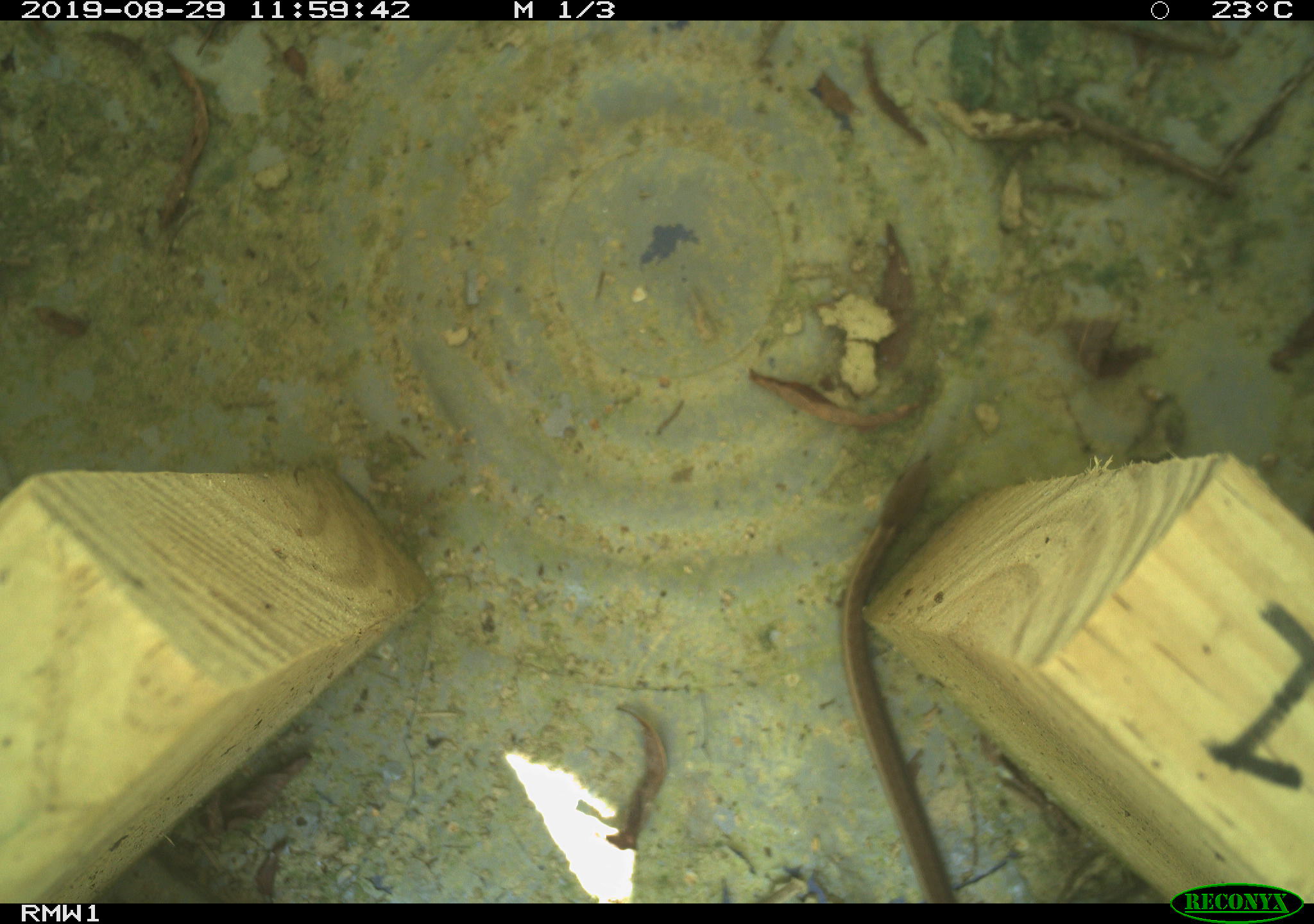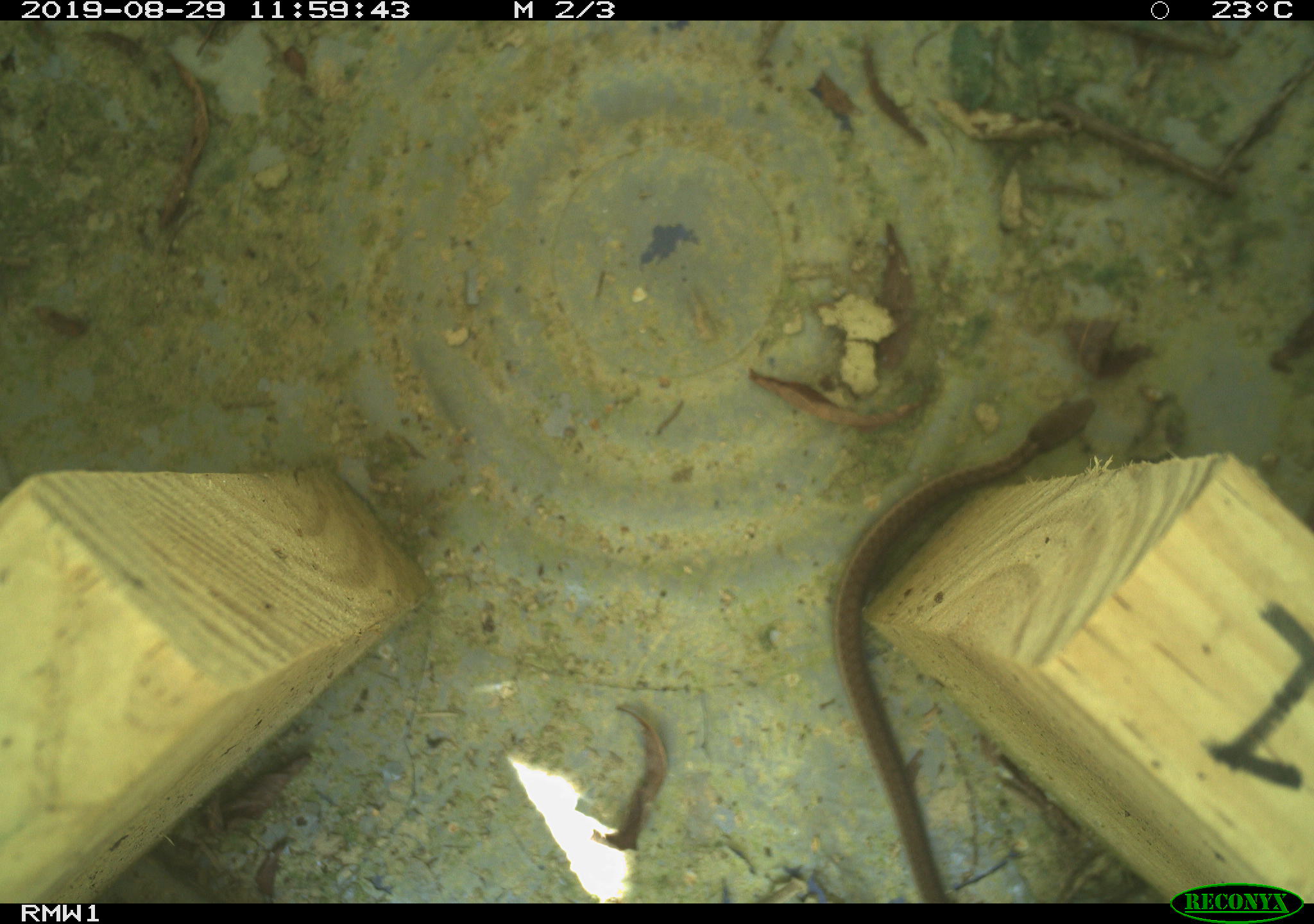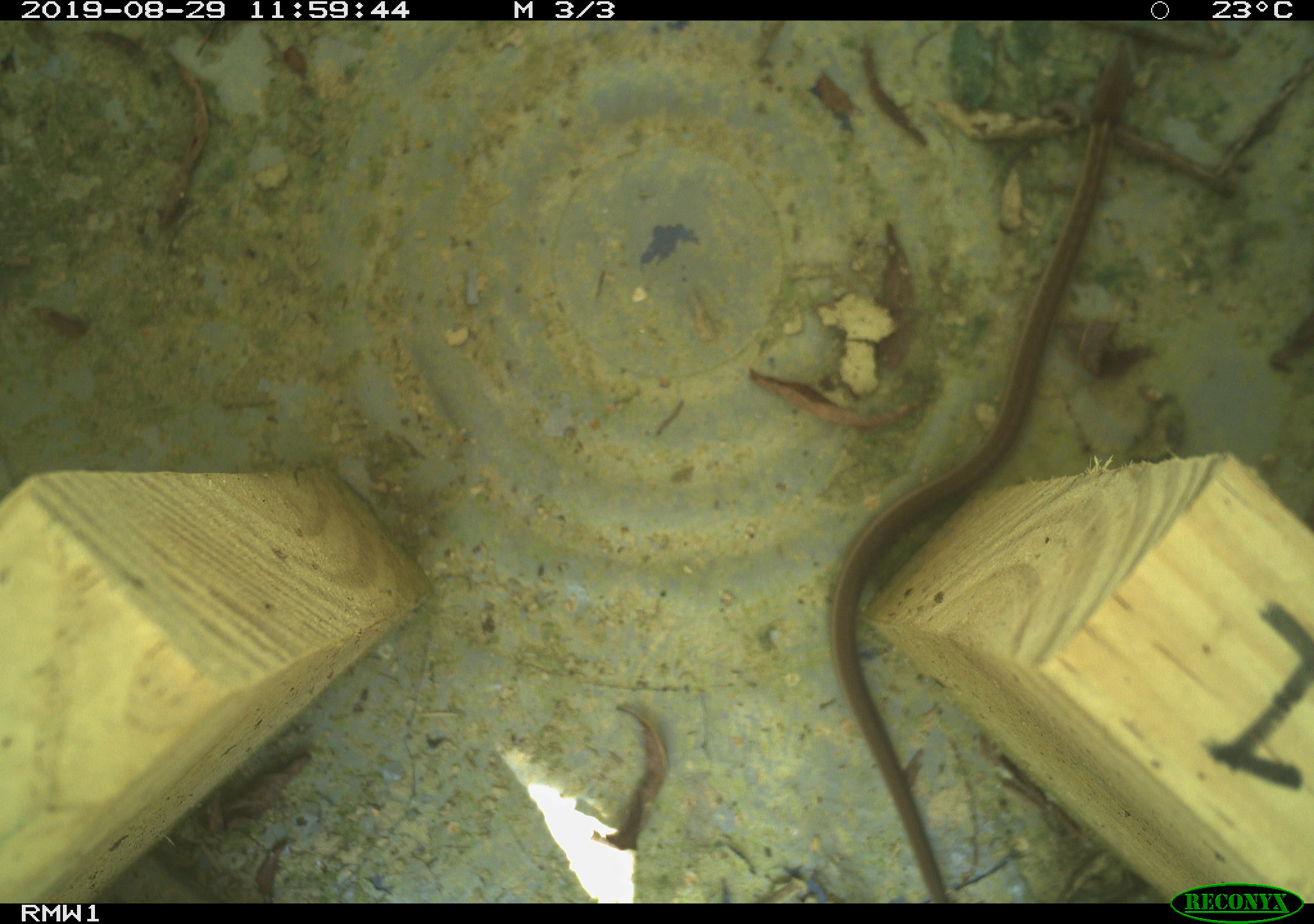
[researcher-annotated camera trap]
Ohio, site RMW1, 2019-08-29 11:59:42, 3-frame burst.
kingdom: Animalia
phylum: Chordata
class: Reptilia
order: Squamata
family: Colubridae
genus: Thamnophis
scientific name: Thamnophis sirtalis sirtalis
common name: eastern gartersnake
Eastern gartersnake (Thamnophis sirtalis sirtalis).